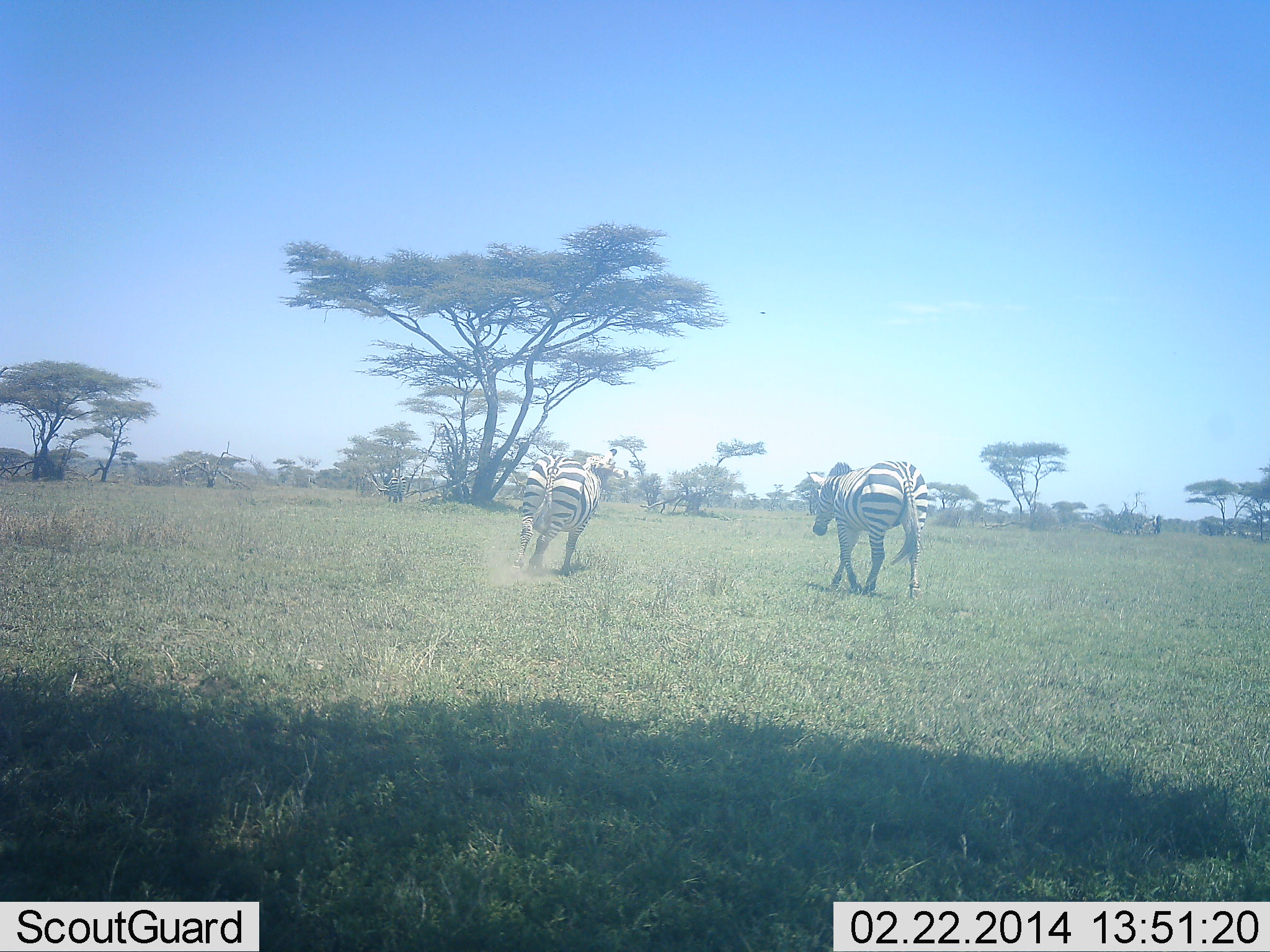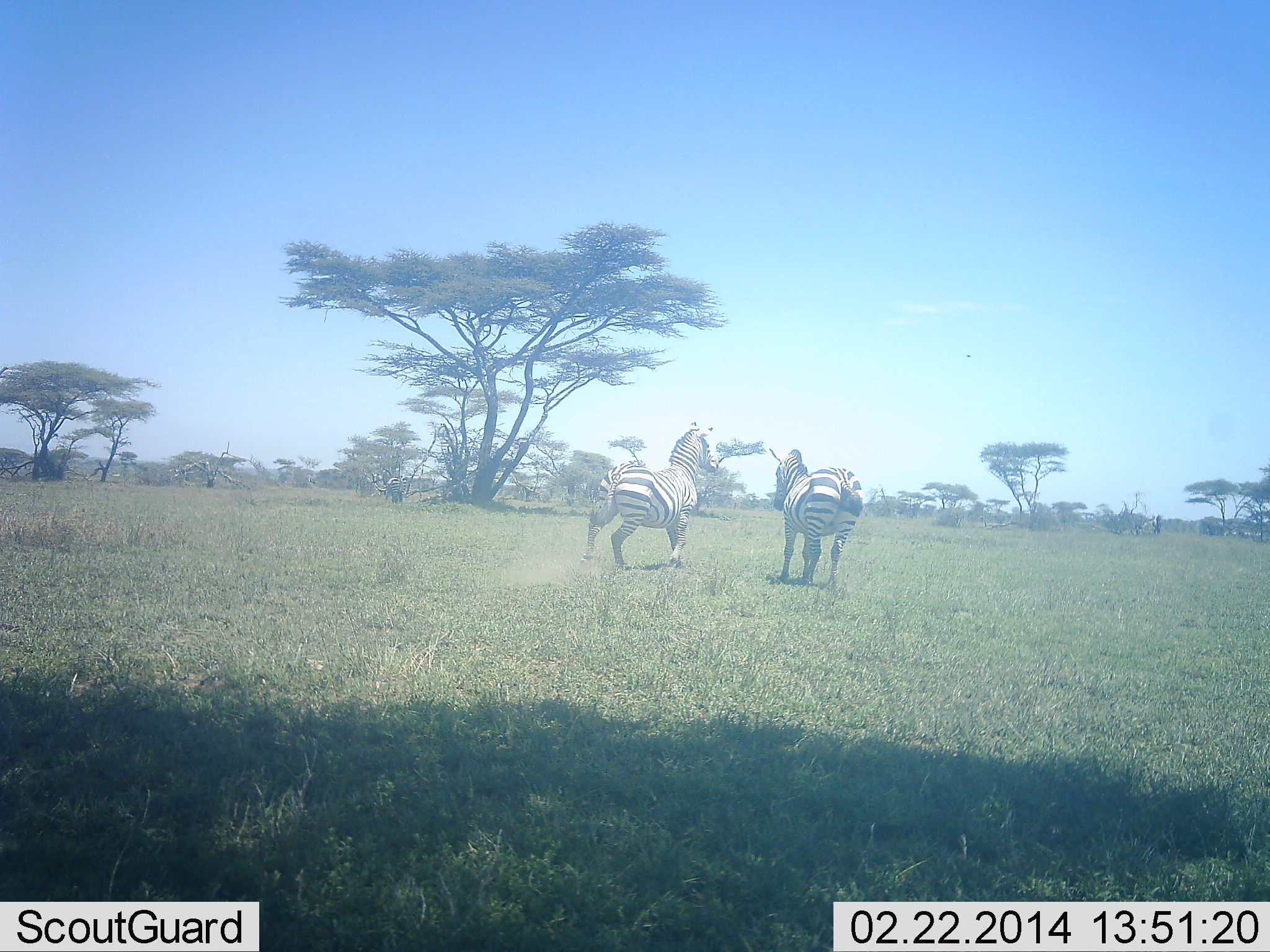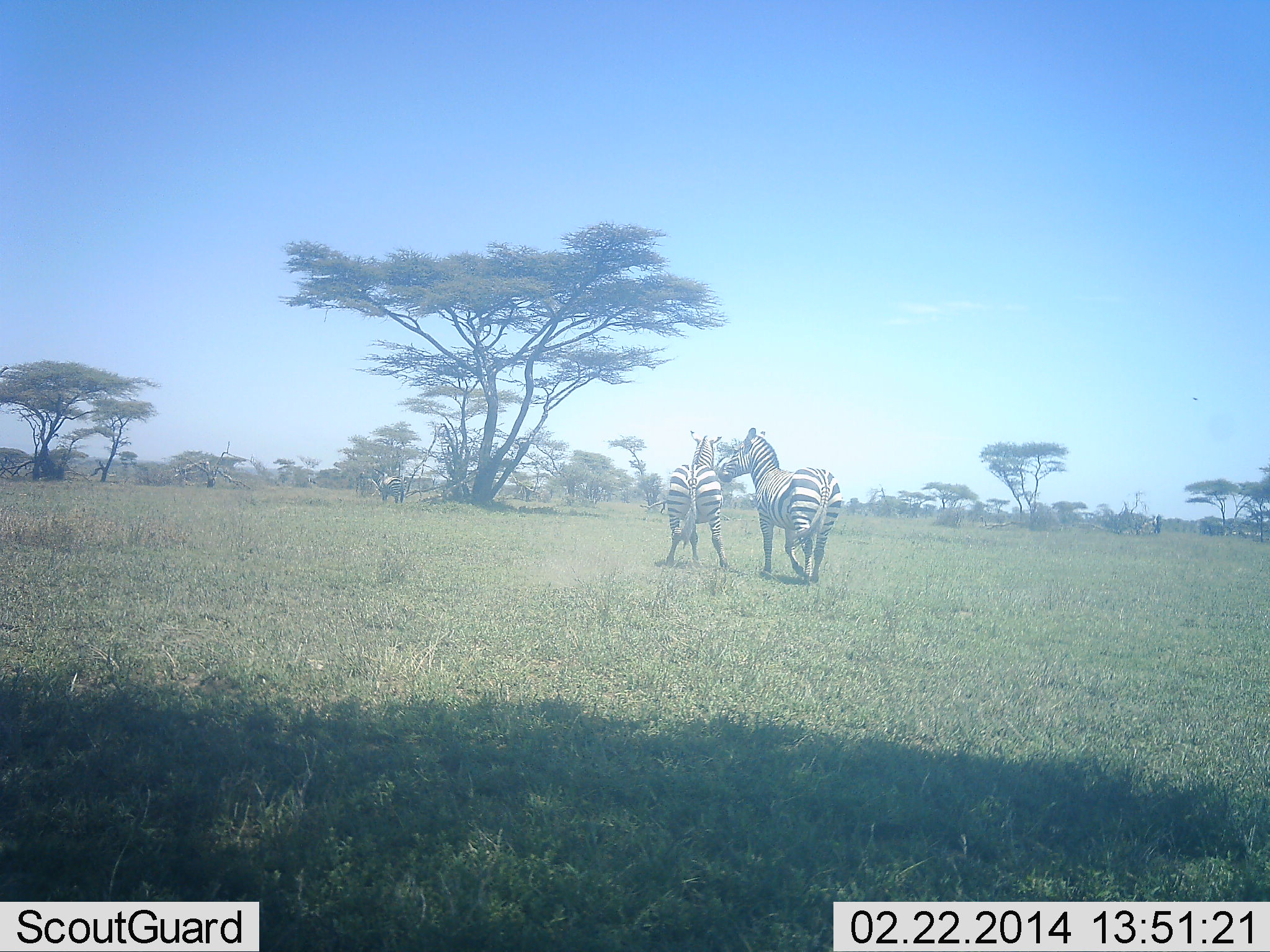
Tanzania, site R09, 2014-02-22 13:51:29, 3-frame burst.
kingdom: Animalia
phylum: Chordata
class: Mammalia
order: Perissodactyla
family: Equidae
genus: Equus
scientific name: Equus quagga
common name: plains zebra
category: zebra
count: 2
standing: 30%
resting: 0%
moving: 50%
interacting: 50%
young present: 0%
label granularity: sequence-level